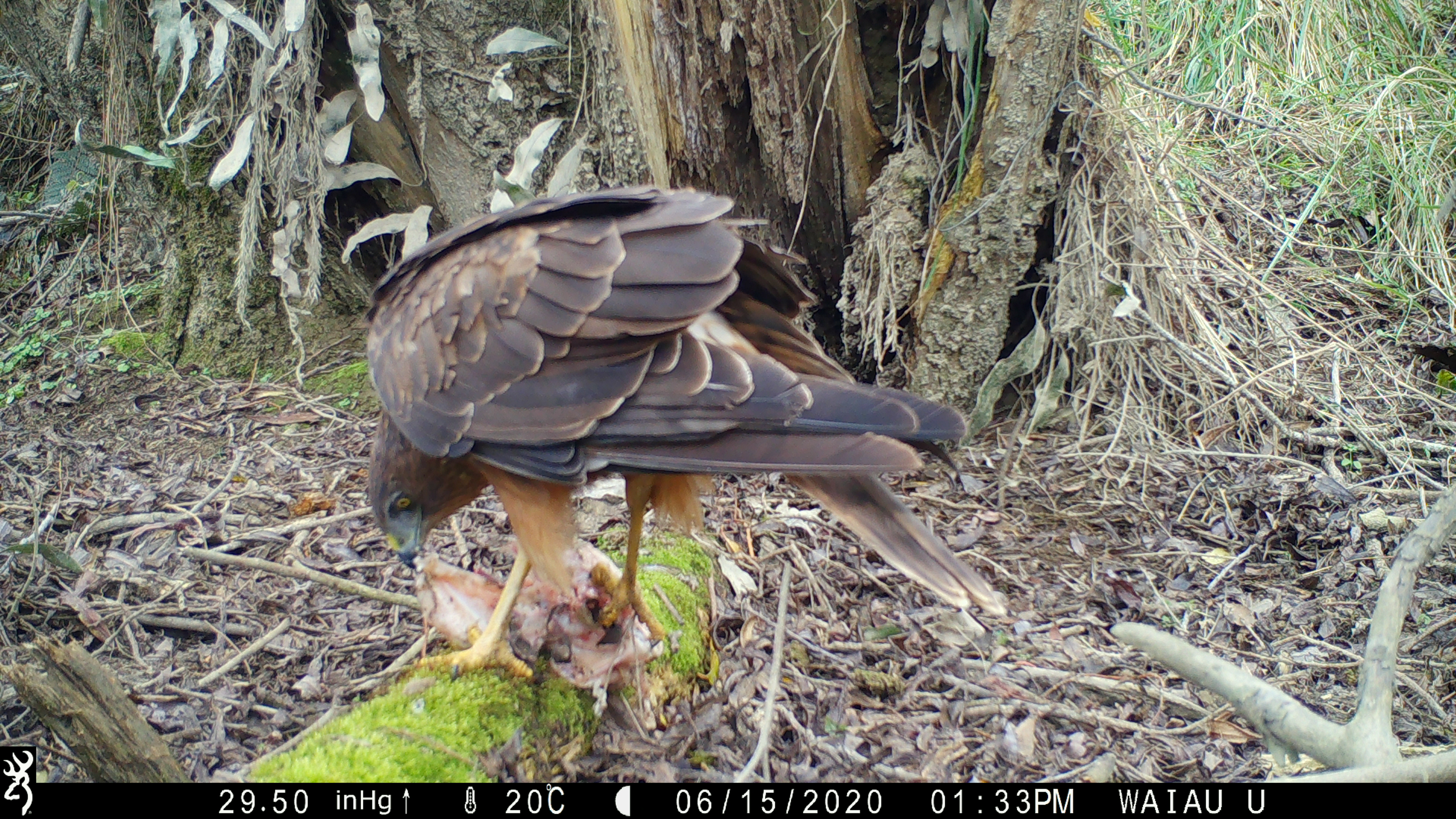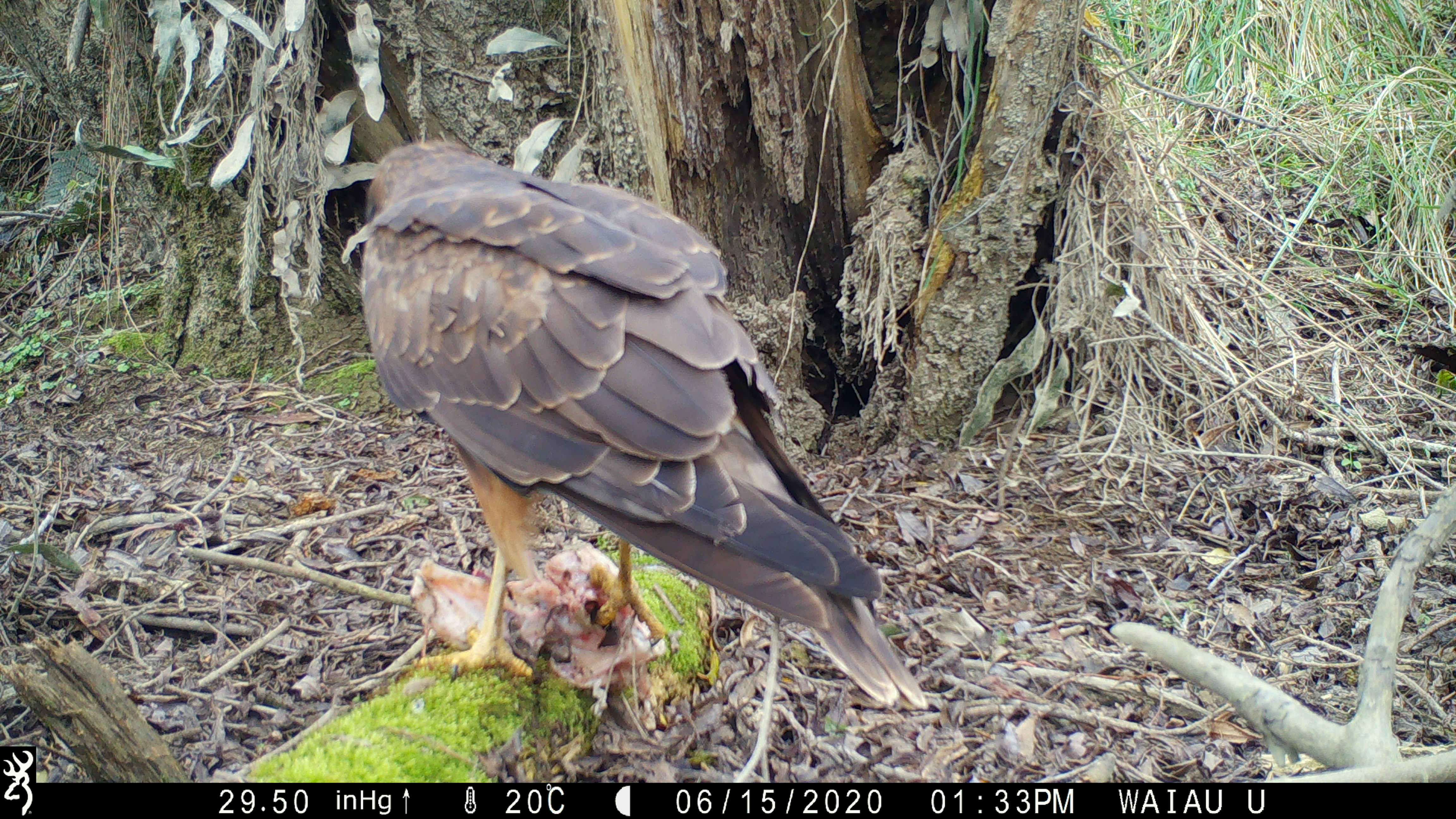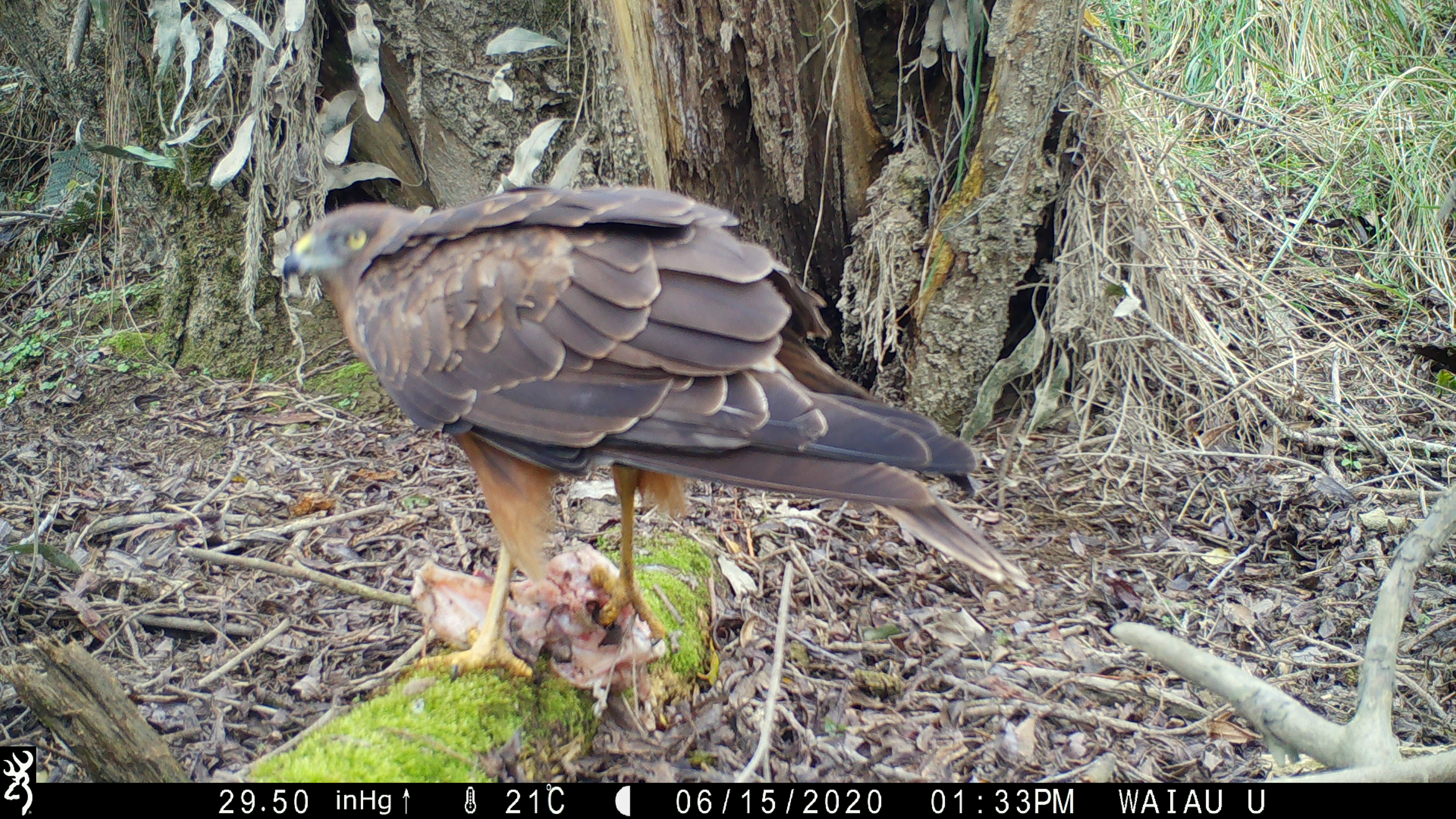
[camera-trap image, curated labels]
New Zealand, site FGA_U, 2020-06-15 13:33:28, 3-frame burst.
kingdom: Animalia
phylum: Chordata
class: Aves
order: Accipitriformes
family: Accipitridae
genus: Circus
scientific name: Circus approximans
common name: swamp harrier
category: harrier